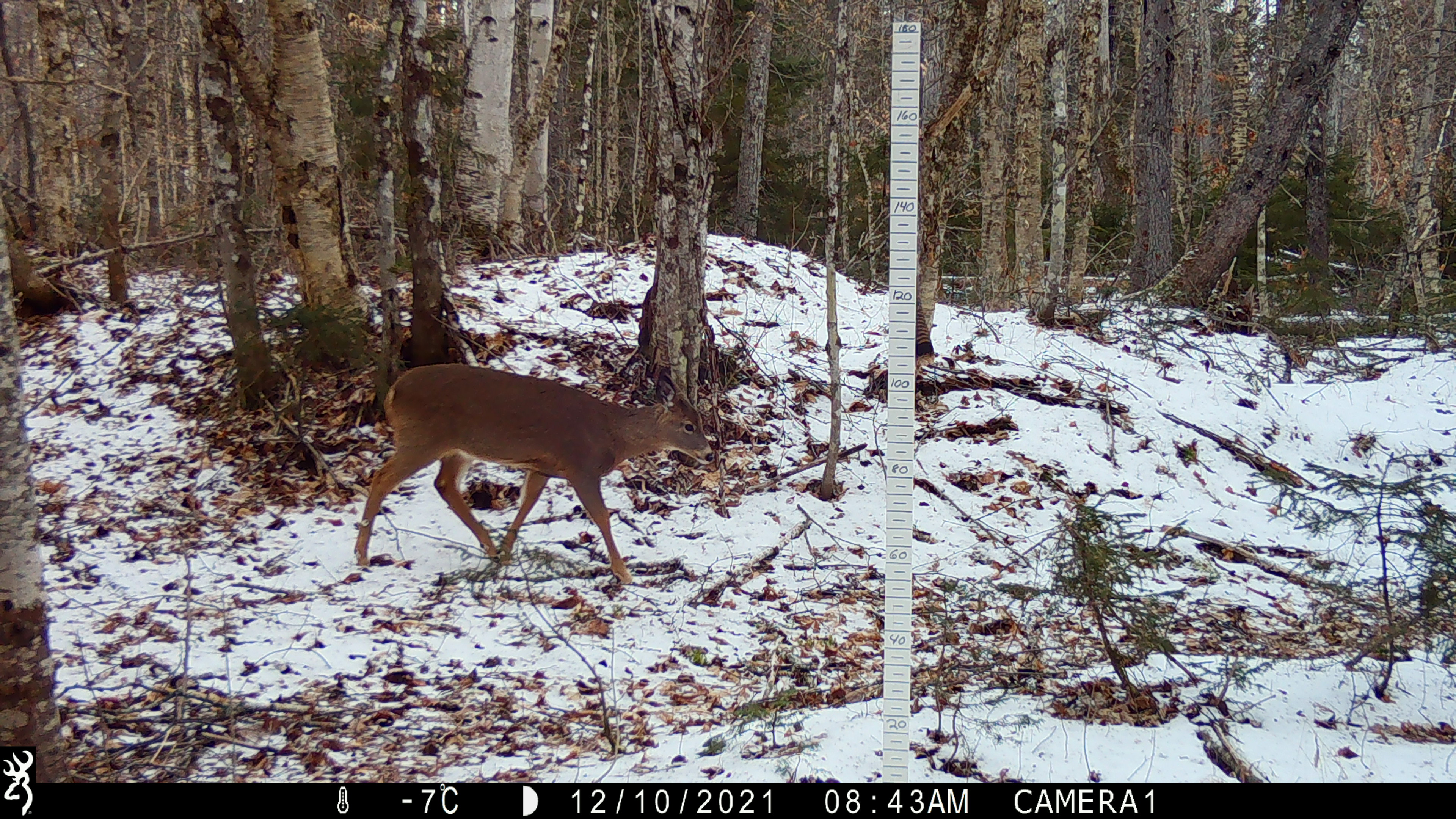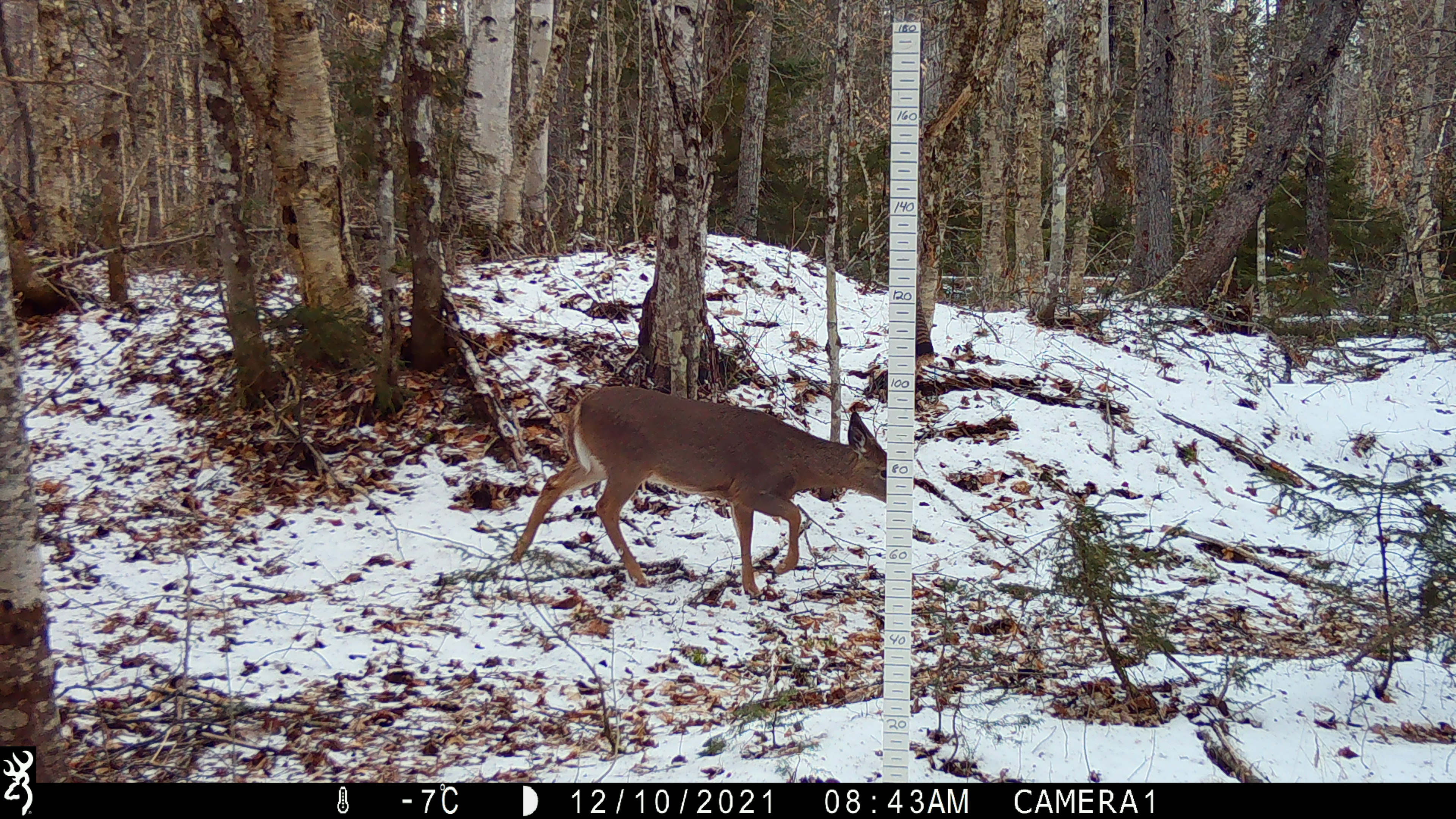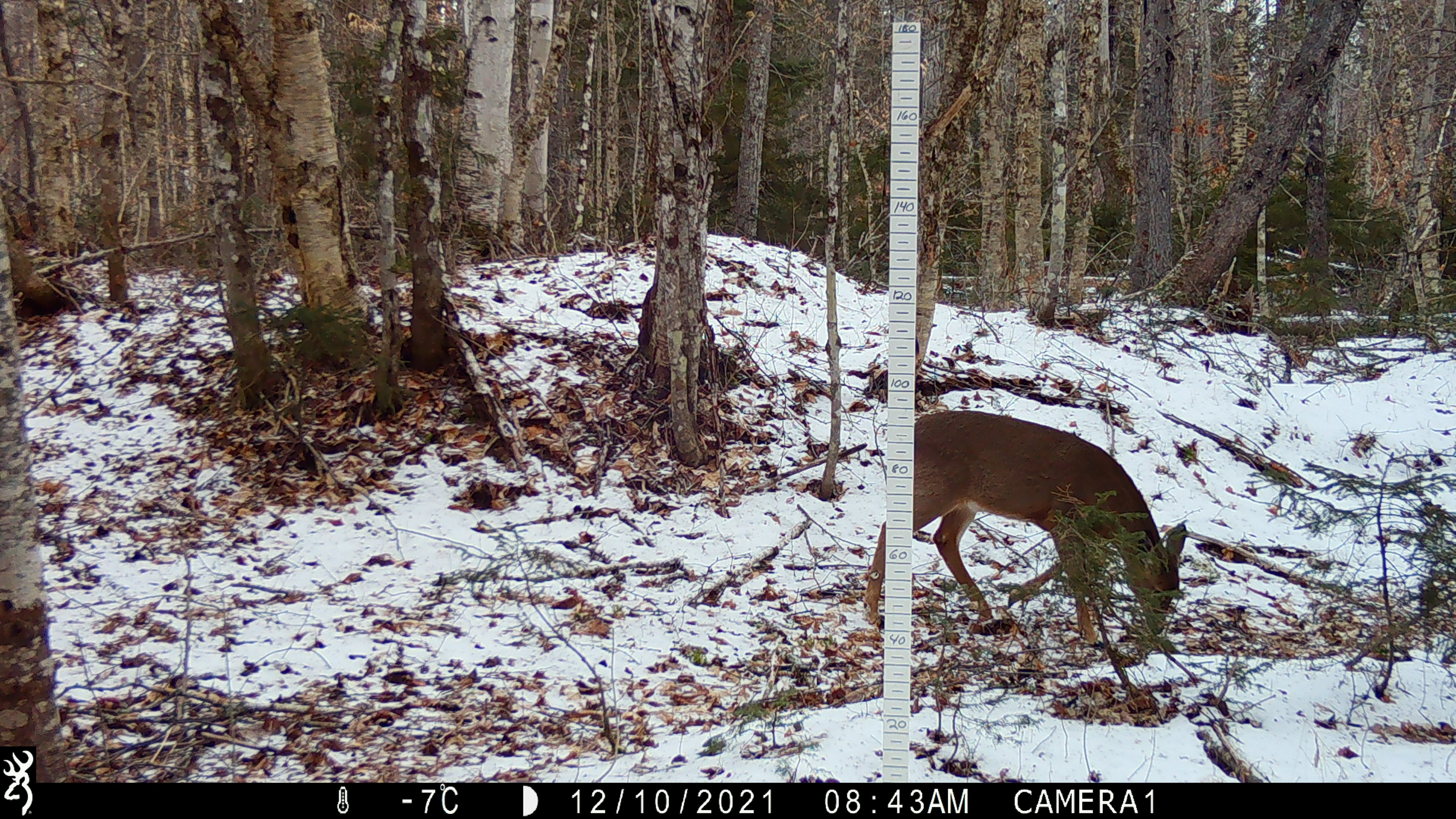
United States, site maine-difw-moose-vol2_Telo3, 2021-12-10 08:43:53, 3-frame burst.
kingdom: Animalia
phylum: Chordata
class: Mammalia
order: Artiodactyla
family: Cervidae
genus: Odocoileus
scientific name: Odocoileus virginianus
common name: white-tailed deer